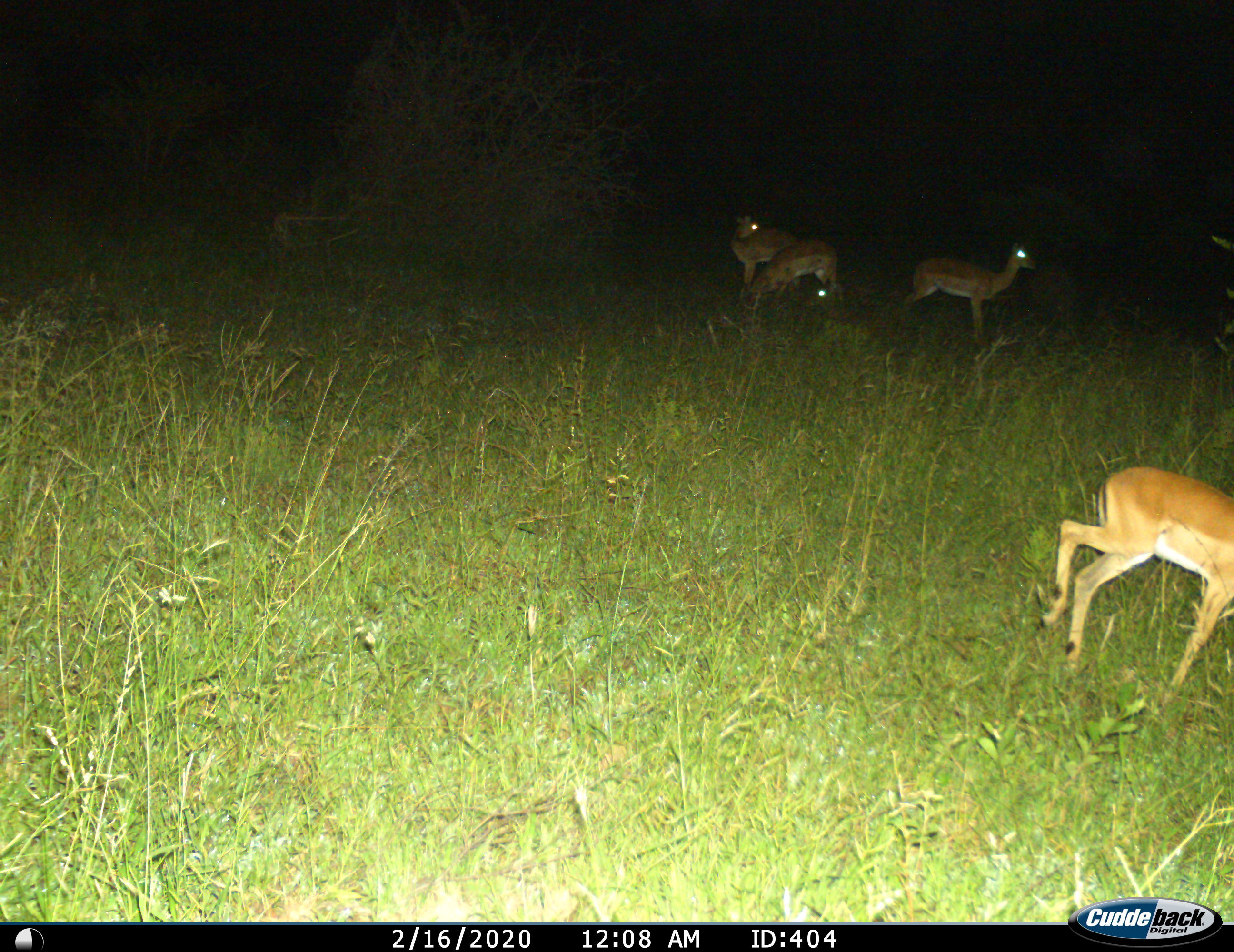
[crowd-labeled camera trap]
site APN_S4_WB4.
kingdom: Animalia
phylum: Chordata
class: Mammalia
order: Artiodactyla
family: Bovidae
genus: Aepyceros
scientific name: Aepyceros melampus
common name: impala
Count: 4.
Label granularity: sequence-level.